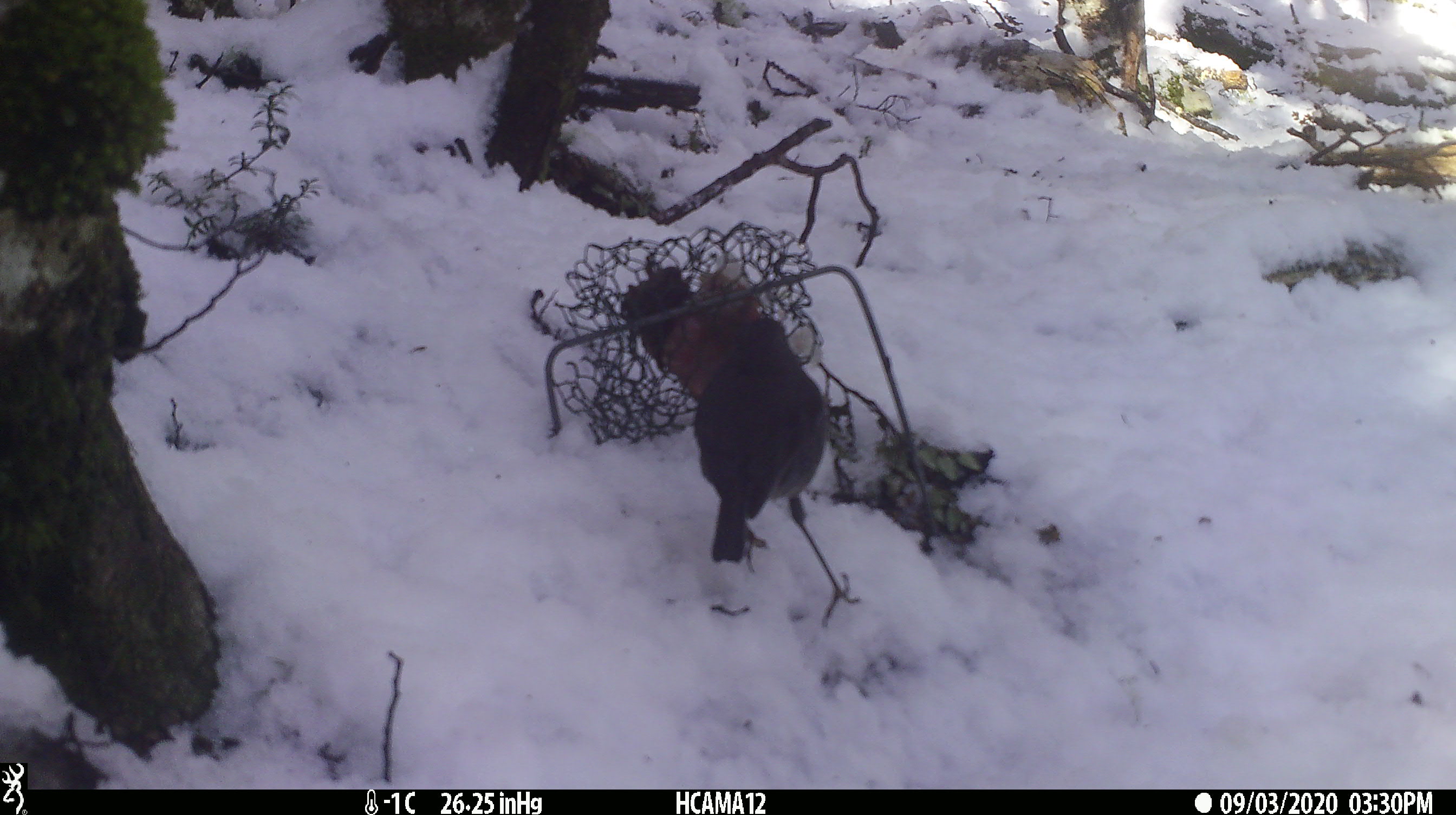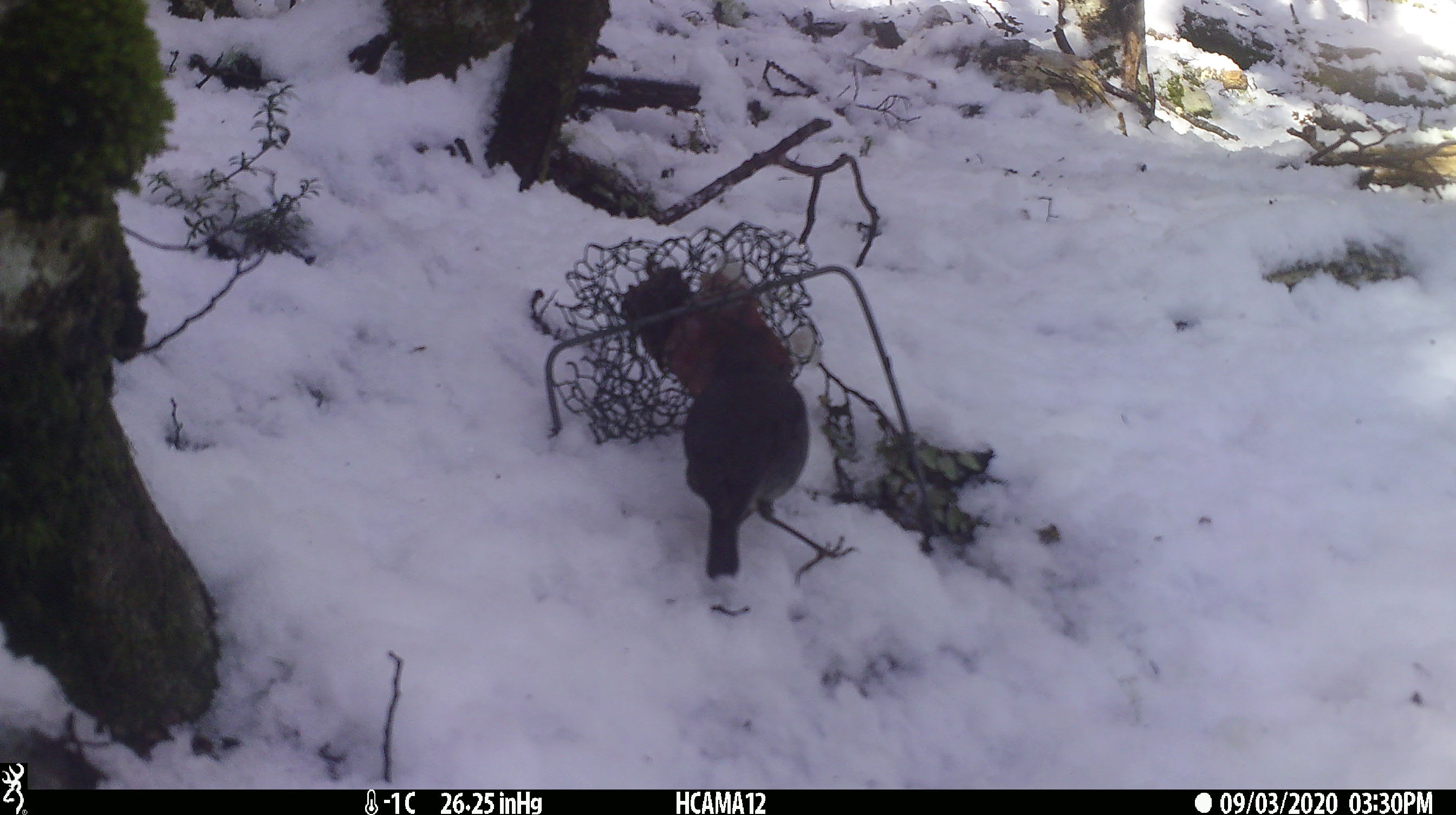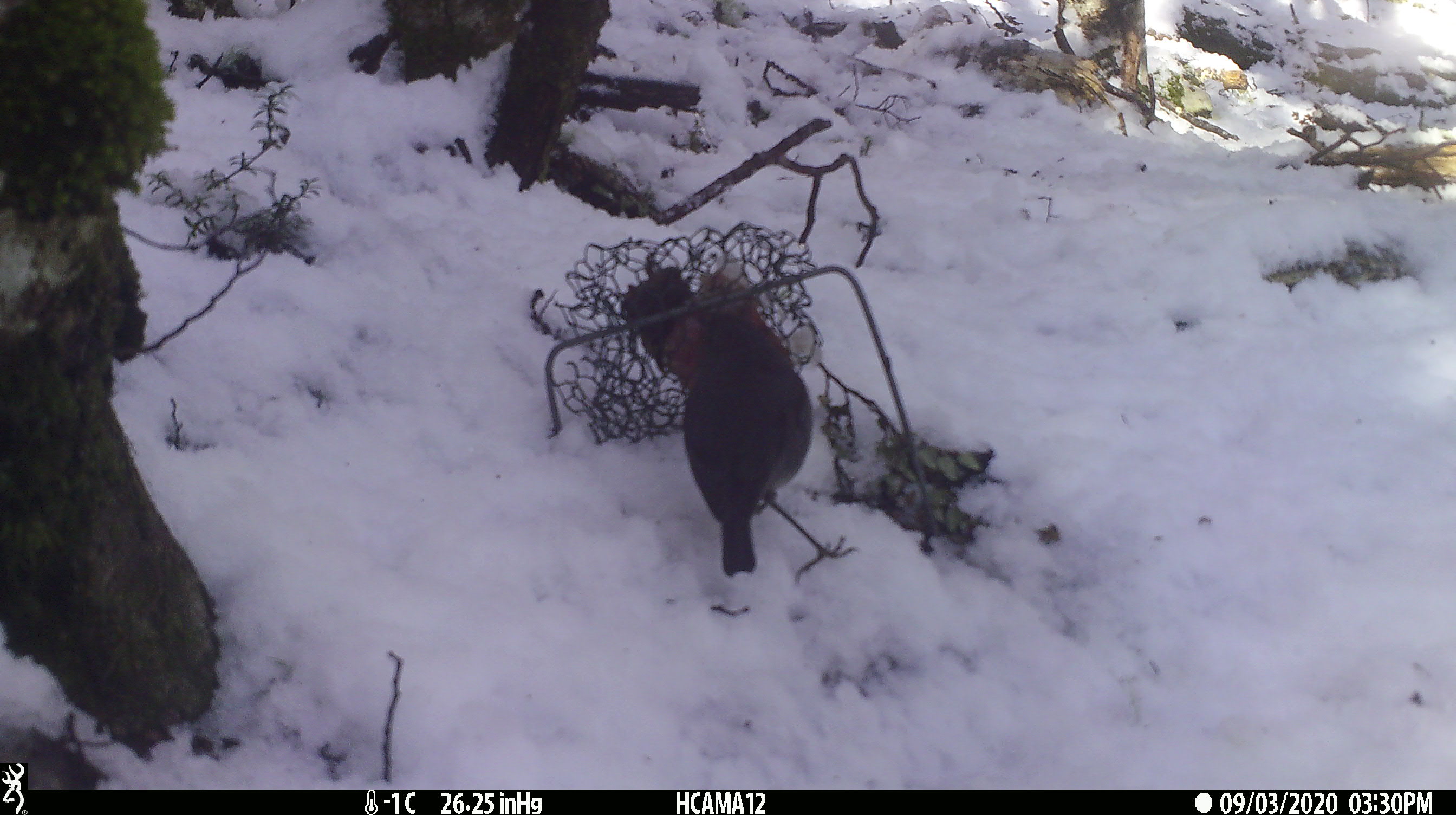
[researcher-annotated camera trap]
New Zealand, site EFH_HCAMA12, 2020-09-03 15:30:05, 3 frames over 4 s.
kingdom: Animalia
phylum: Chordata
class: Aves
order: Passeriformes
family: Petroicidae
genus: Petroica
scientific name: Petroica australis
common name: new zealand robin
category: robin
Robin (new zealand robin) (Petroica australis).